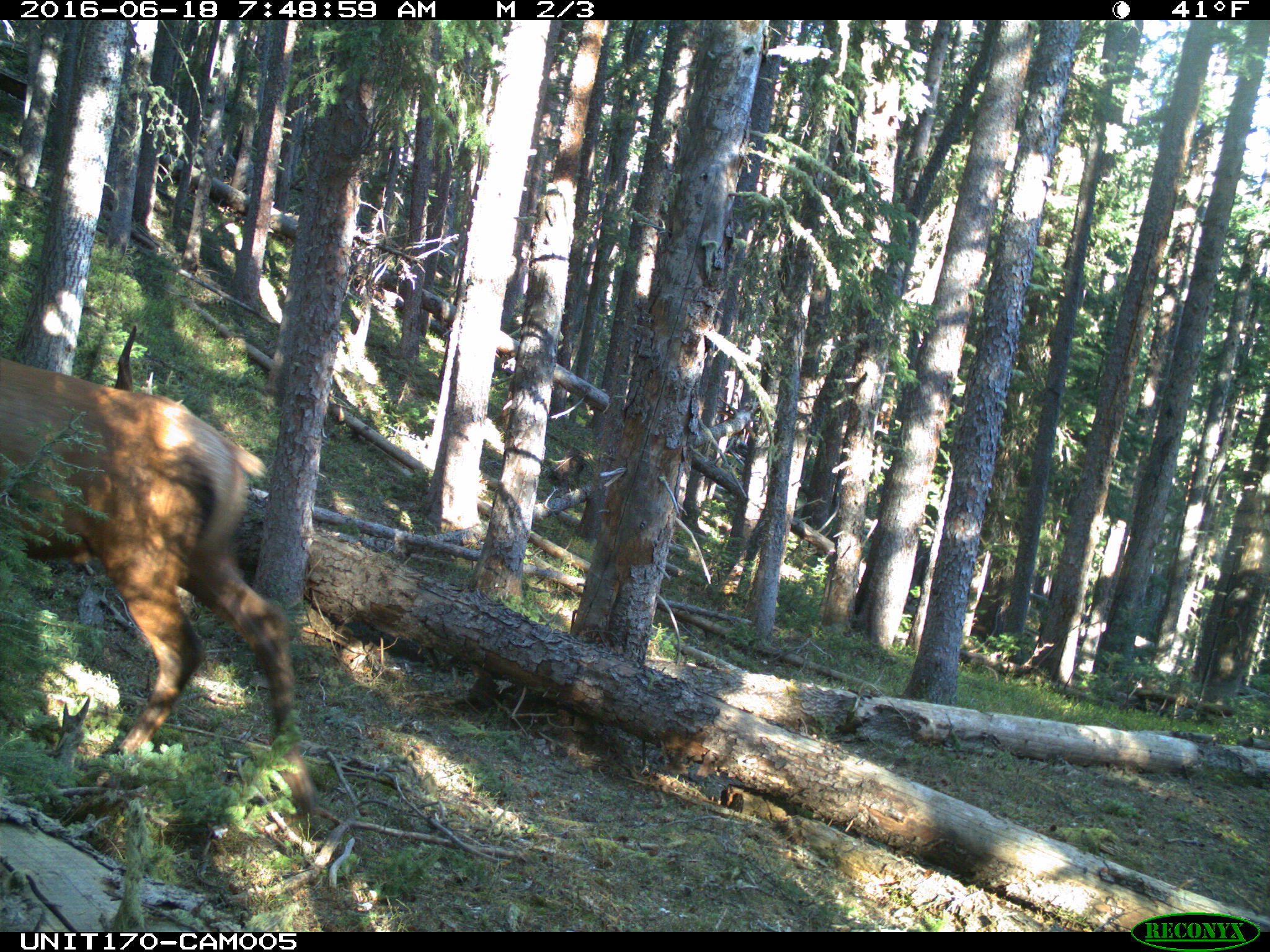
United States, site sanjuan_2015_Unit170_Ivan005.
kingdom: Animalia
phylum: Chordata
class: Mammalia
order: Artiodactyla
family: Cervidae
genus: Cervus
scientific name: Cervus elaphus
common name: red deer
Cervus elaphus (red deer).